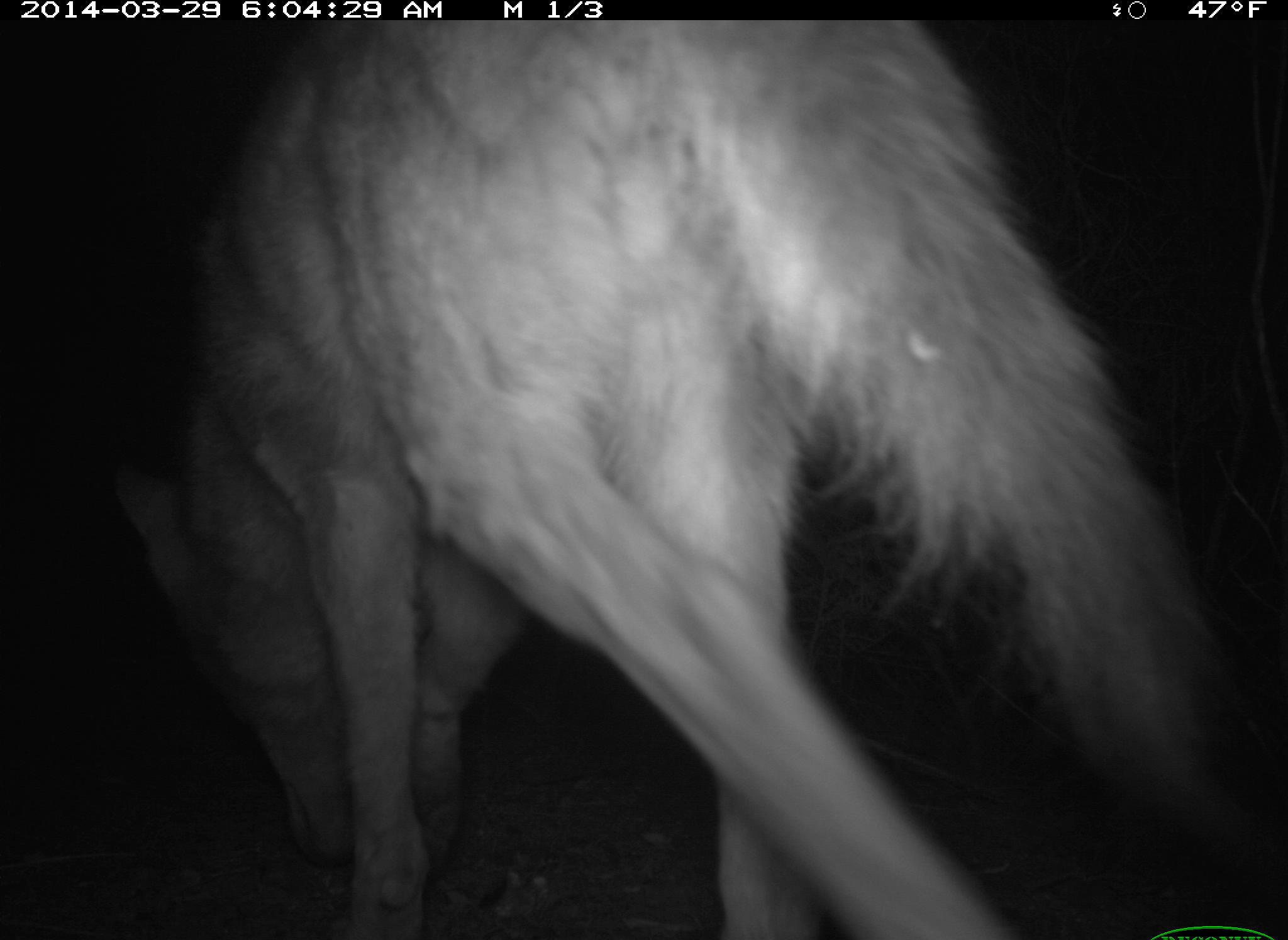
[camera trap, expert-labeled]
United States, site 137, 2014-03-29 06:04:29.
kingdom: Animalia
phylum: Chordata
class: Mammalia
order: Carnivora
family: Canidae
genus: Canis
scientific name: Canis latrans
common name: coyote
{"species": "coyote (Canis latrans)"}